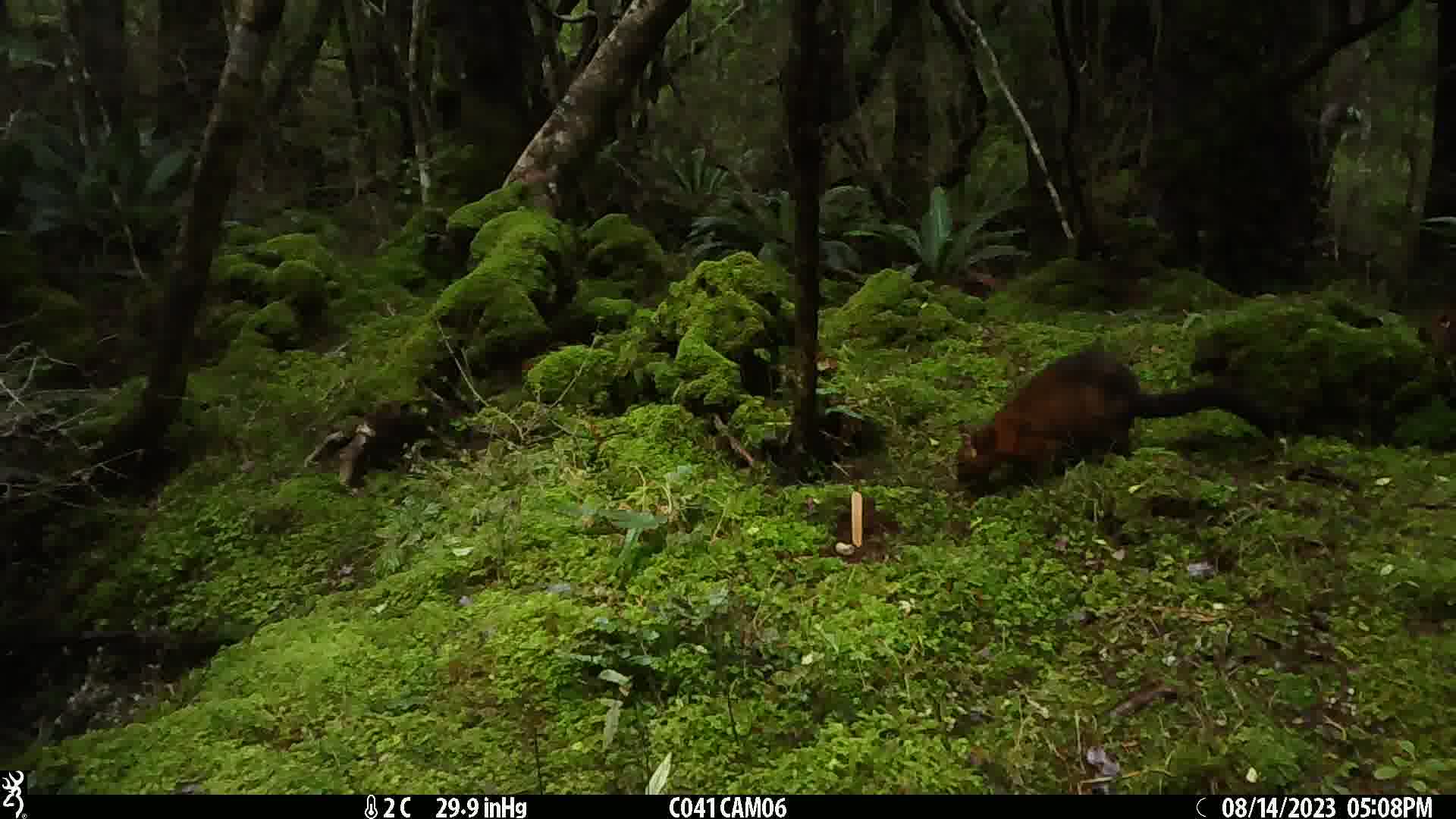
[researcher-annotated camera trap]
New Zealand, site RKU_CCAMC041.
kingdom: Animalia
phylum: Chordata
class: Mammalia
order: Diprotodontia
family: Phalangeridae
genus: Trichosurus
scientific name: Trichosurus vulpecula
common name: common brushtail possum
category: possum